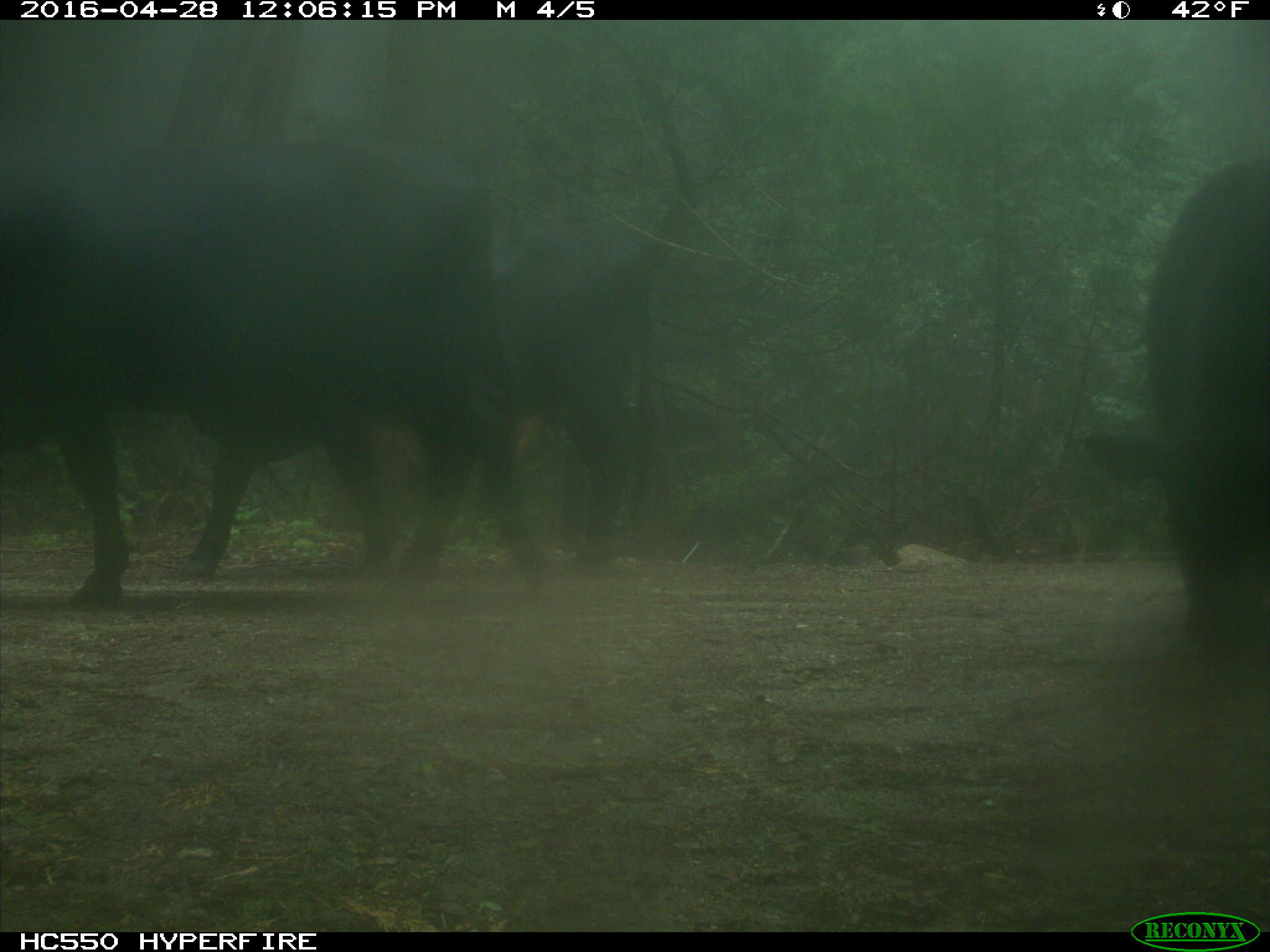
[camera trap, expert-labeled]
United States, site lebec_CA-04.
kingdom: Animalia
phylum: Chordata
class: Mammalia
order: Artiodactyla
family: Bovidae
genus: Bos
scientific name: Bos taurus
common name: domestic cow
Bos taurus (domestic cow).